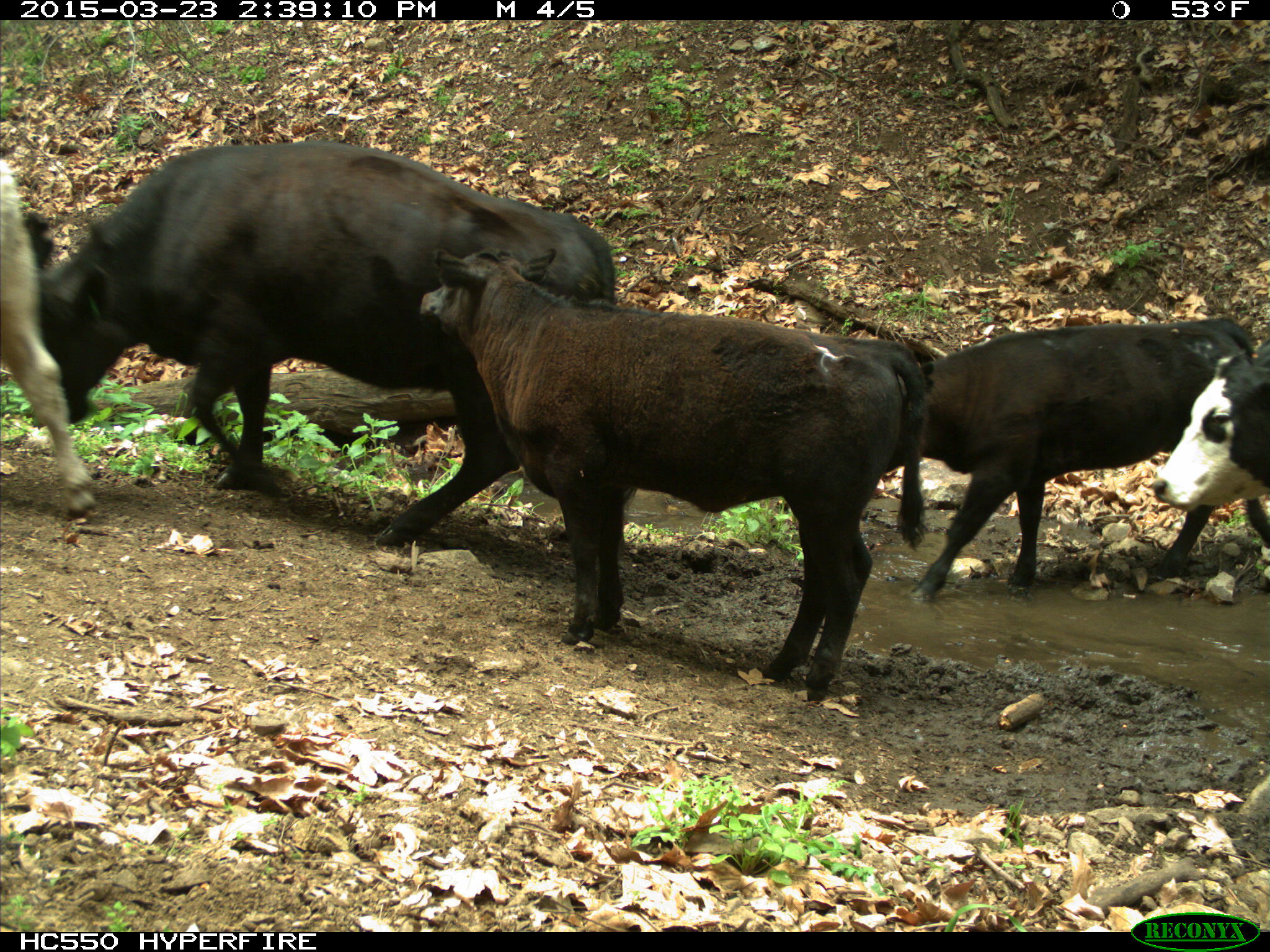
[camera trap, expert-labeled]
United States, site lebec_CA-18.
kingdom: Animalia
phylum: Chordata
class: Mammalia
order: Artiodactyla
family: Bovidae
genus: Bos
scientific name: Bos taurus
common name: domestic cow